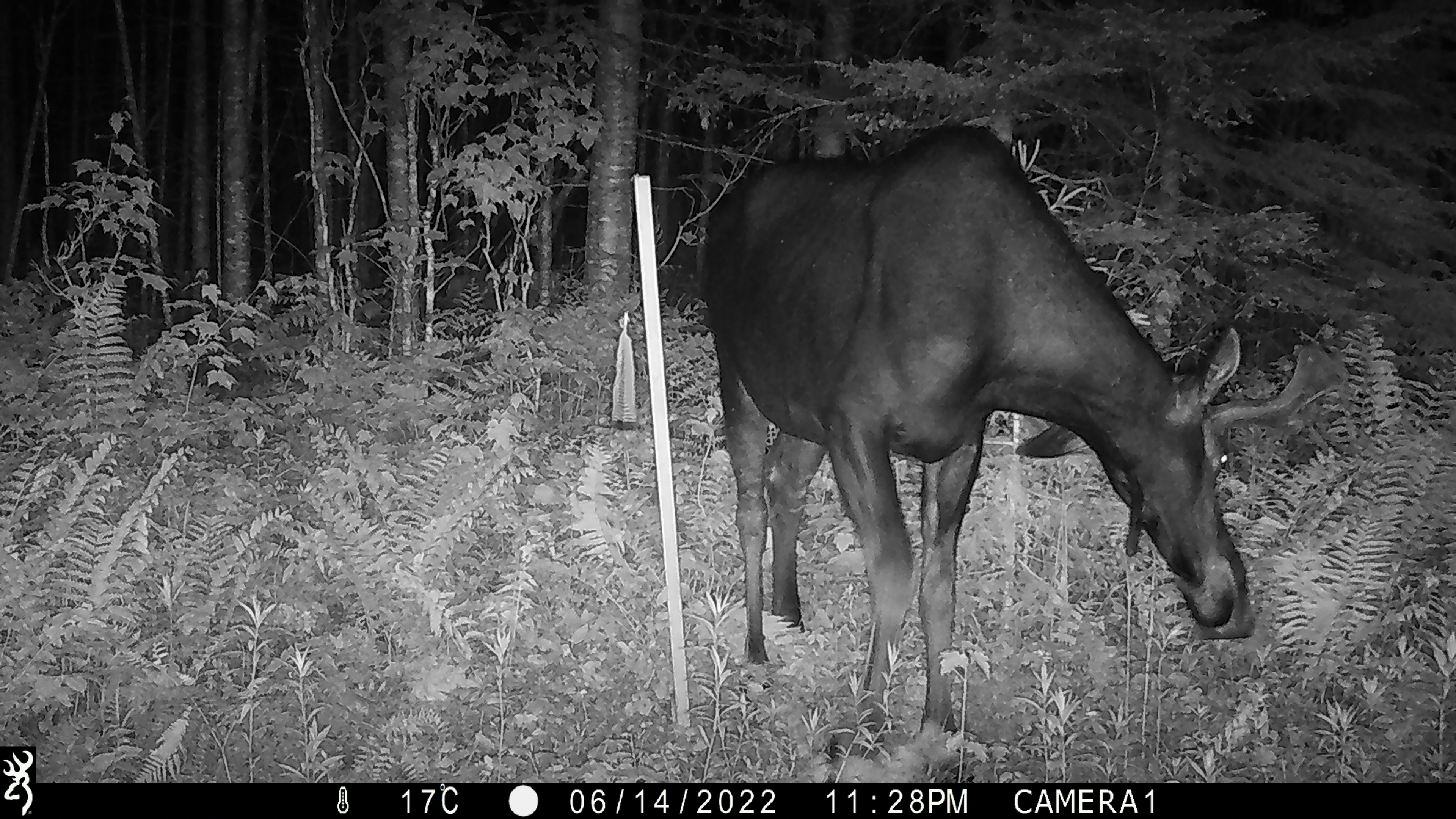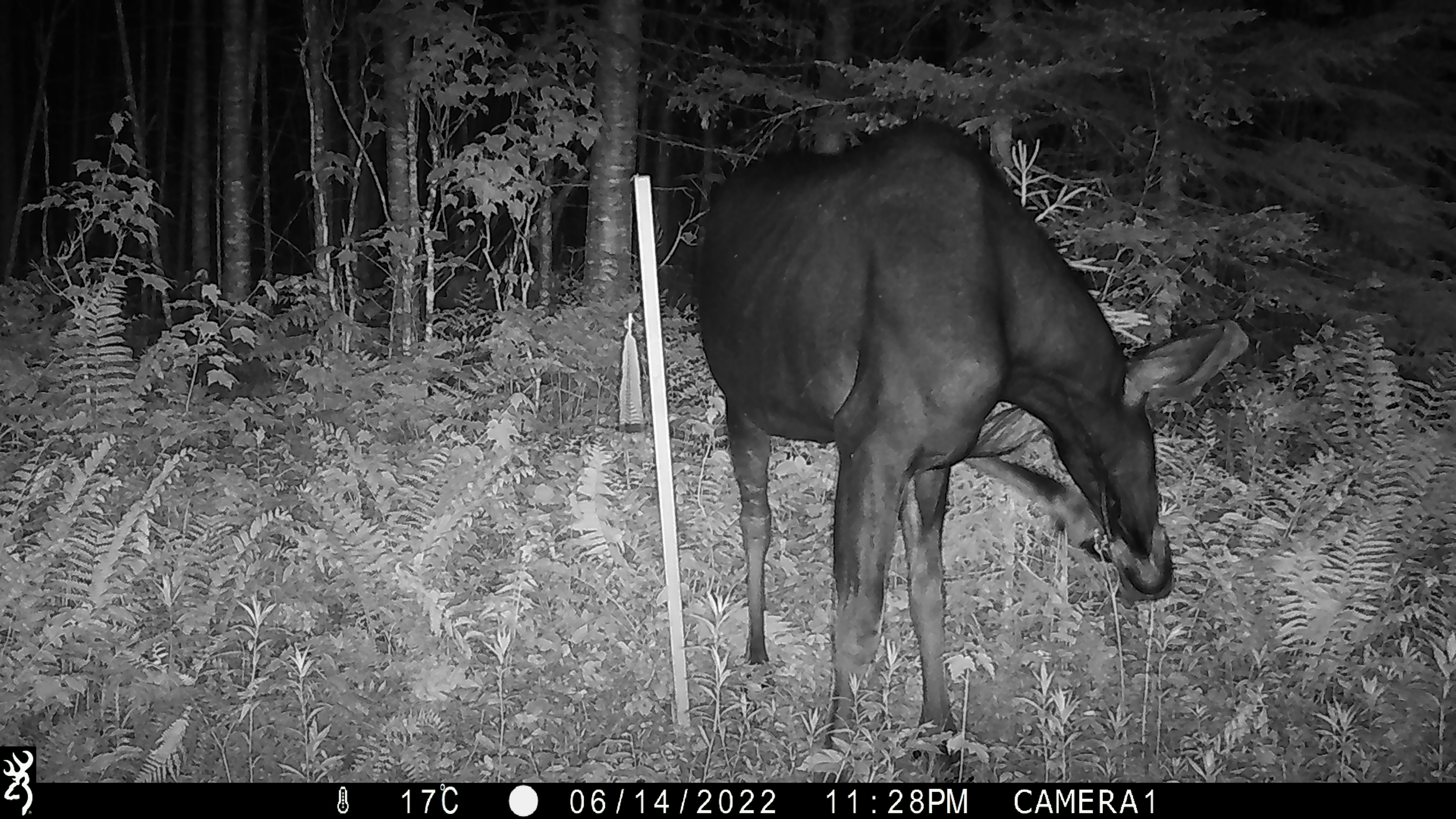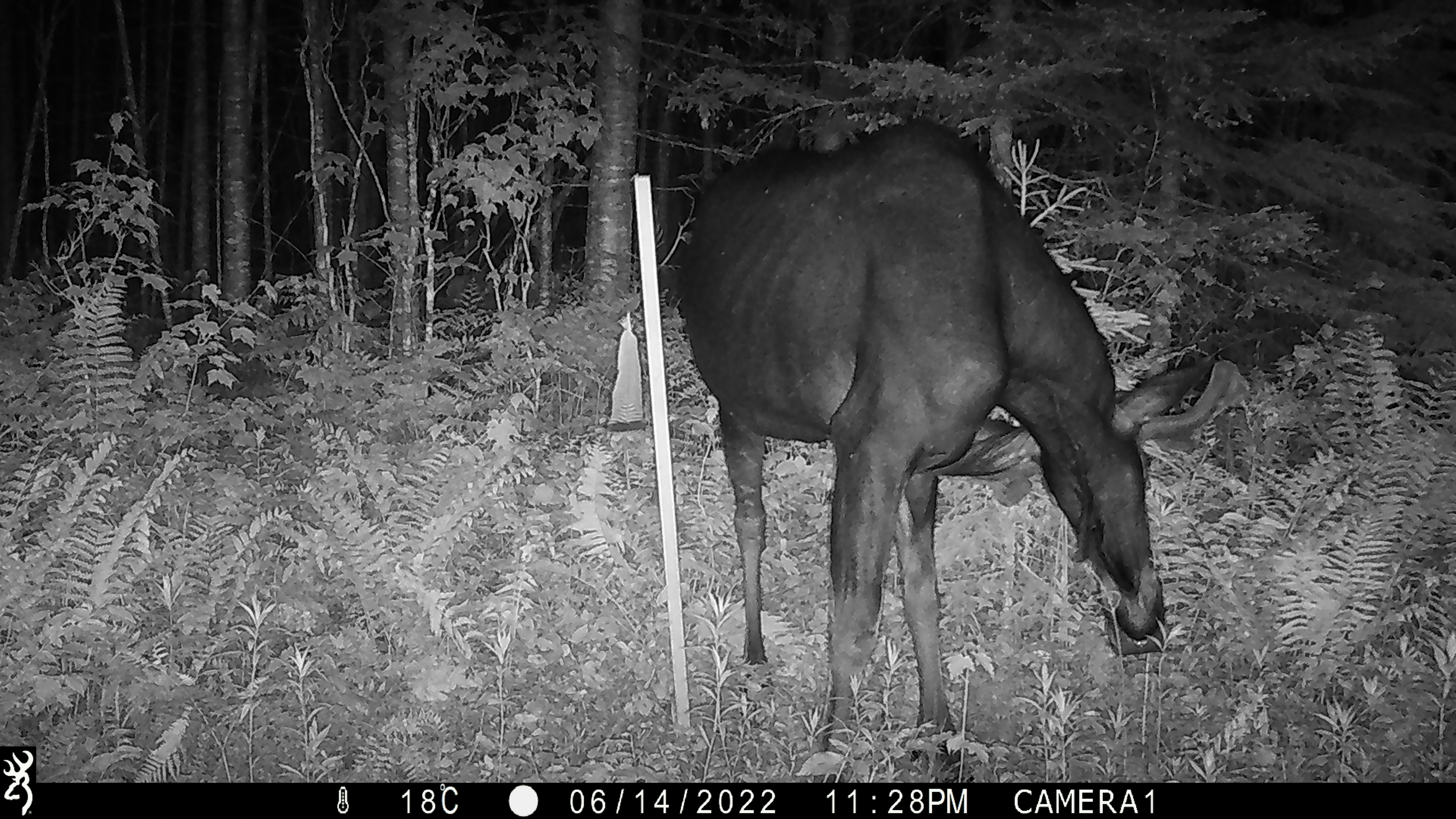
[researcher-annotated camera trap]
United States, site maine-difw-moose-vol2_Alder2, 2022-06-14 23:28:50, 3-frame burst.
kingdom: Animalia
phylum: Chordata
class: Mammalia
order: Artiodactyla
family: Cervidae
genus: Alces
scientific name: Alces alces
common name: moose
Moose (Alces alces).